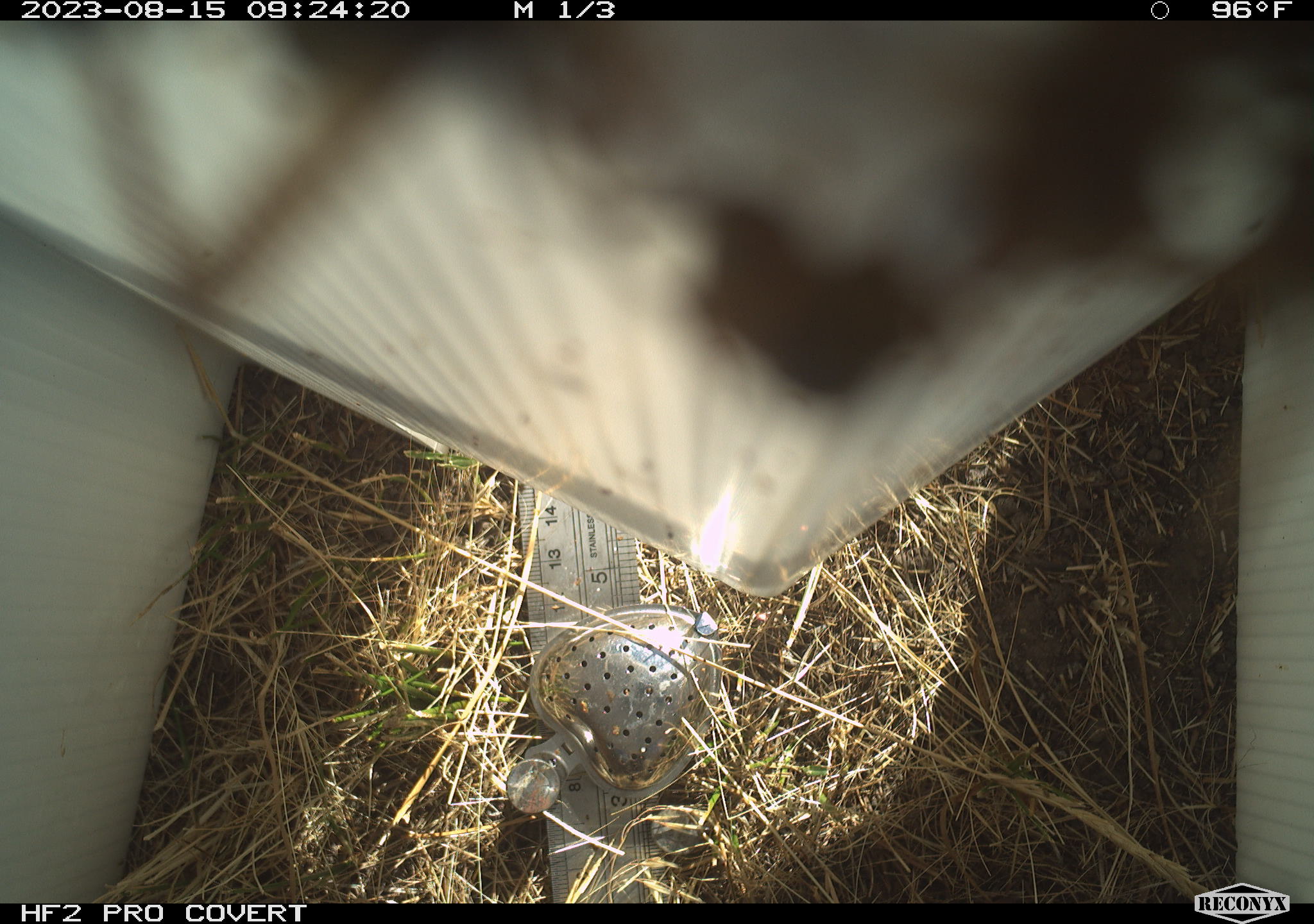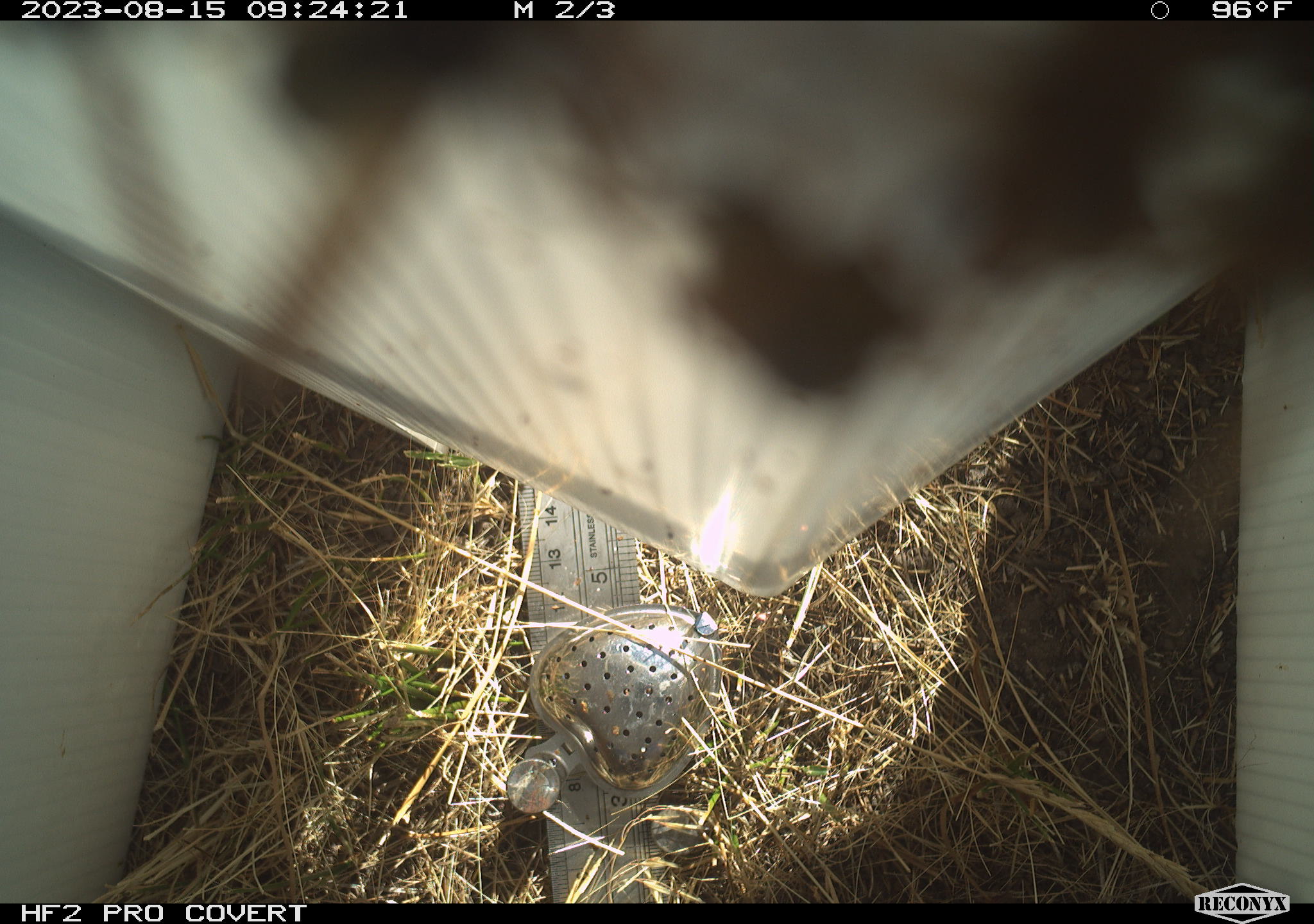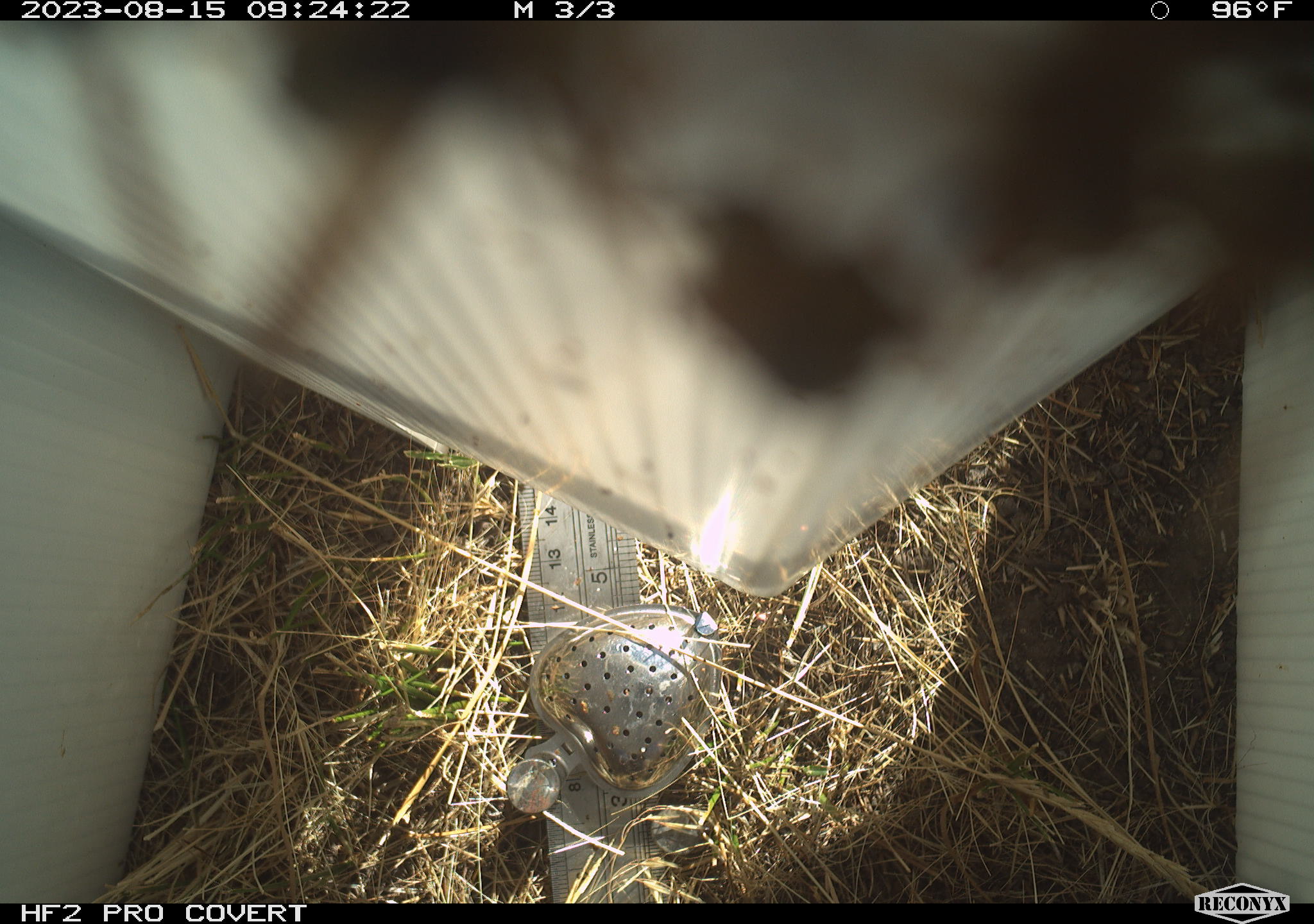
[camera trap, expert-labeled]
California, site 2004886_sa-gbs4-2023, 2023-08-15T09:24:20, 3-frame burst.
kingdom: Animalia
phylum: Arthropoda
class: Insecta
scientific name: Insecta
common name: insect